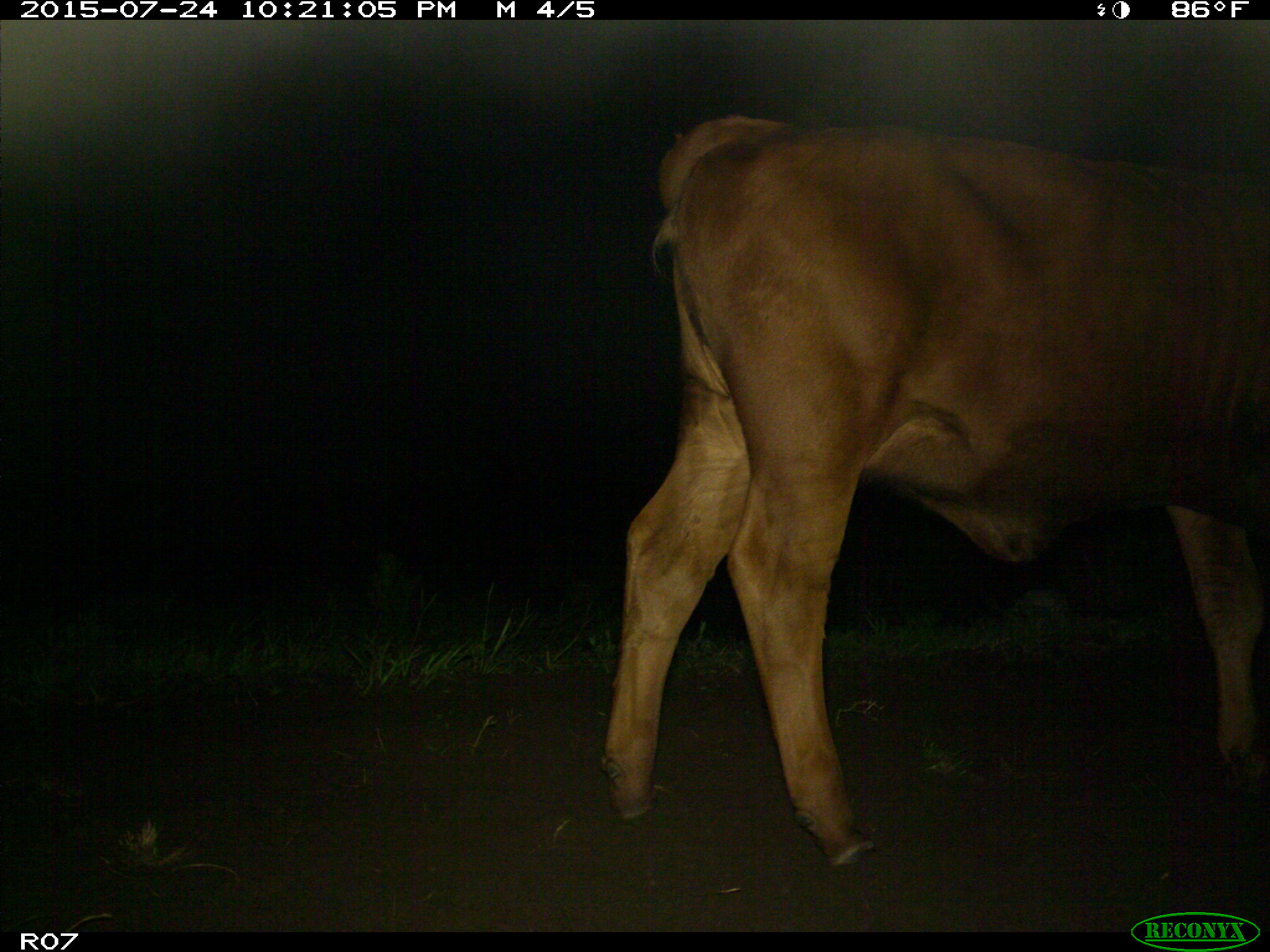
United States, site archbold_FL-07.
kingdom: Animalia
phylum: Chordata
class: Mammalia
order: Artiodactyla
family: Bovidae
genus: Bos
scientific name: Bos taurus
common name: domestic cow